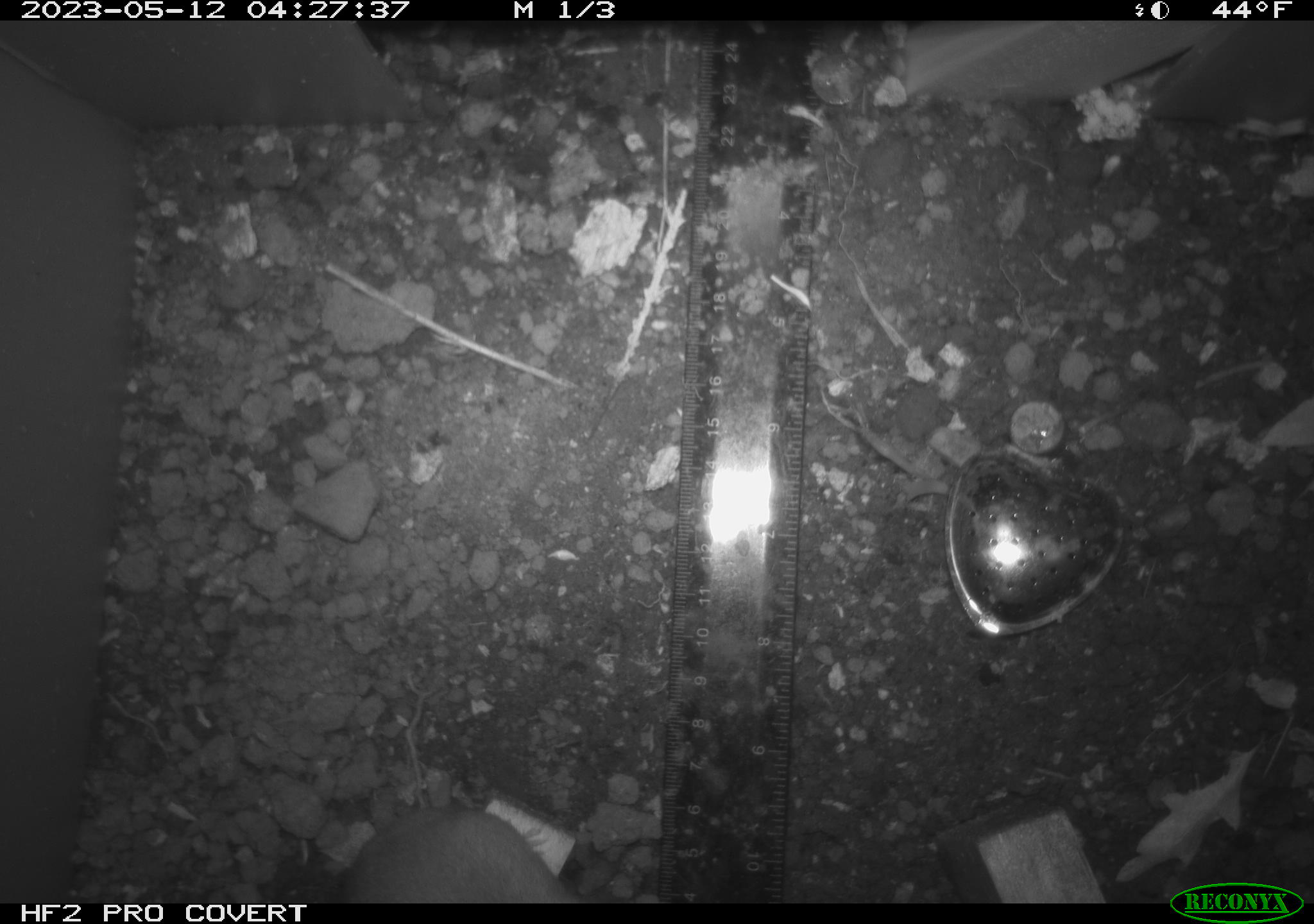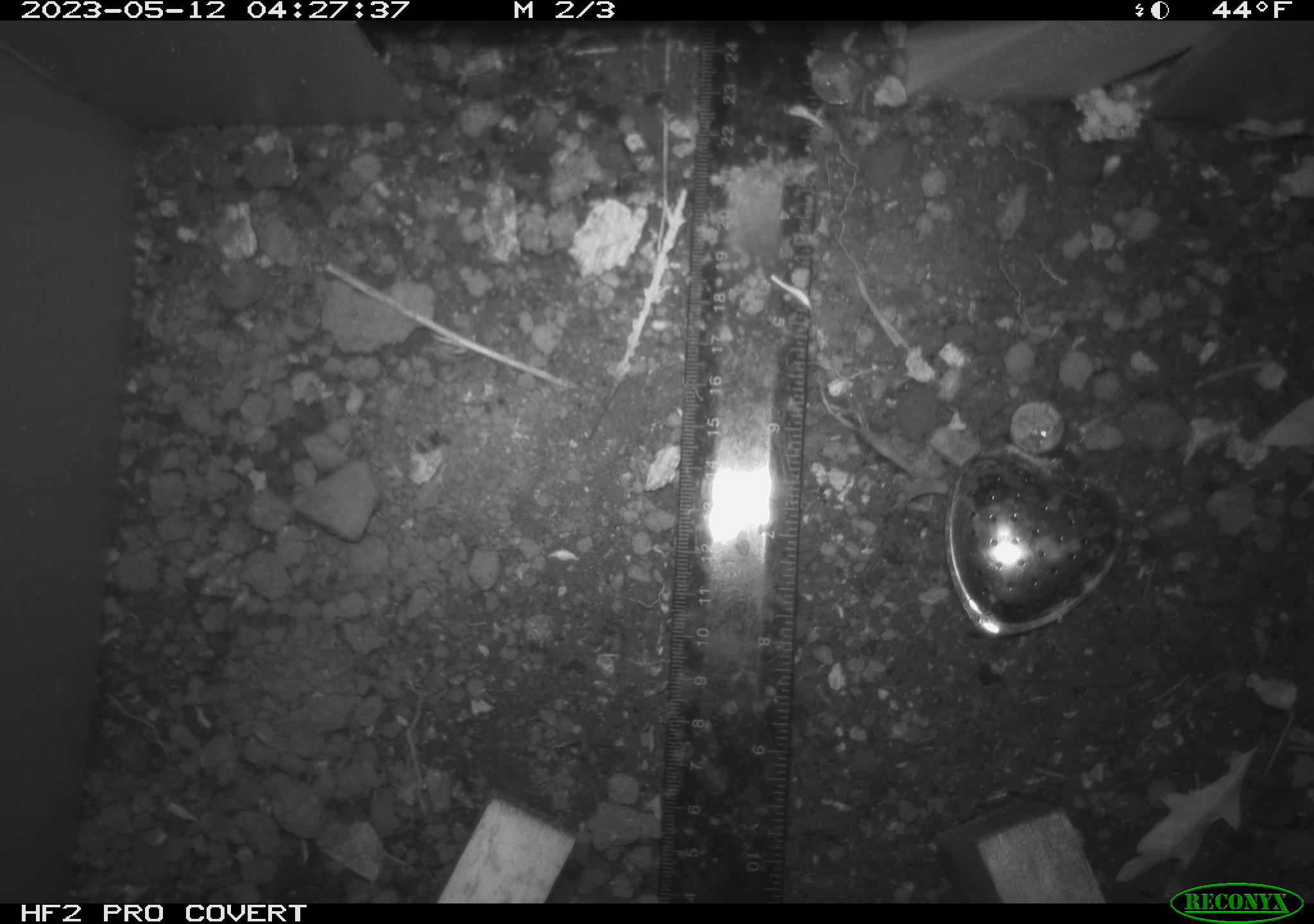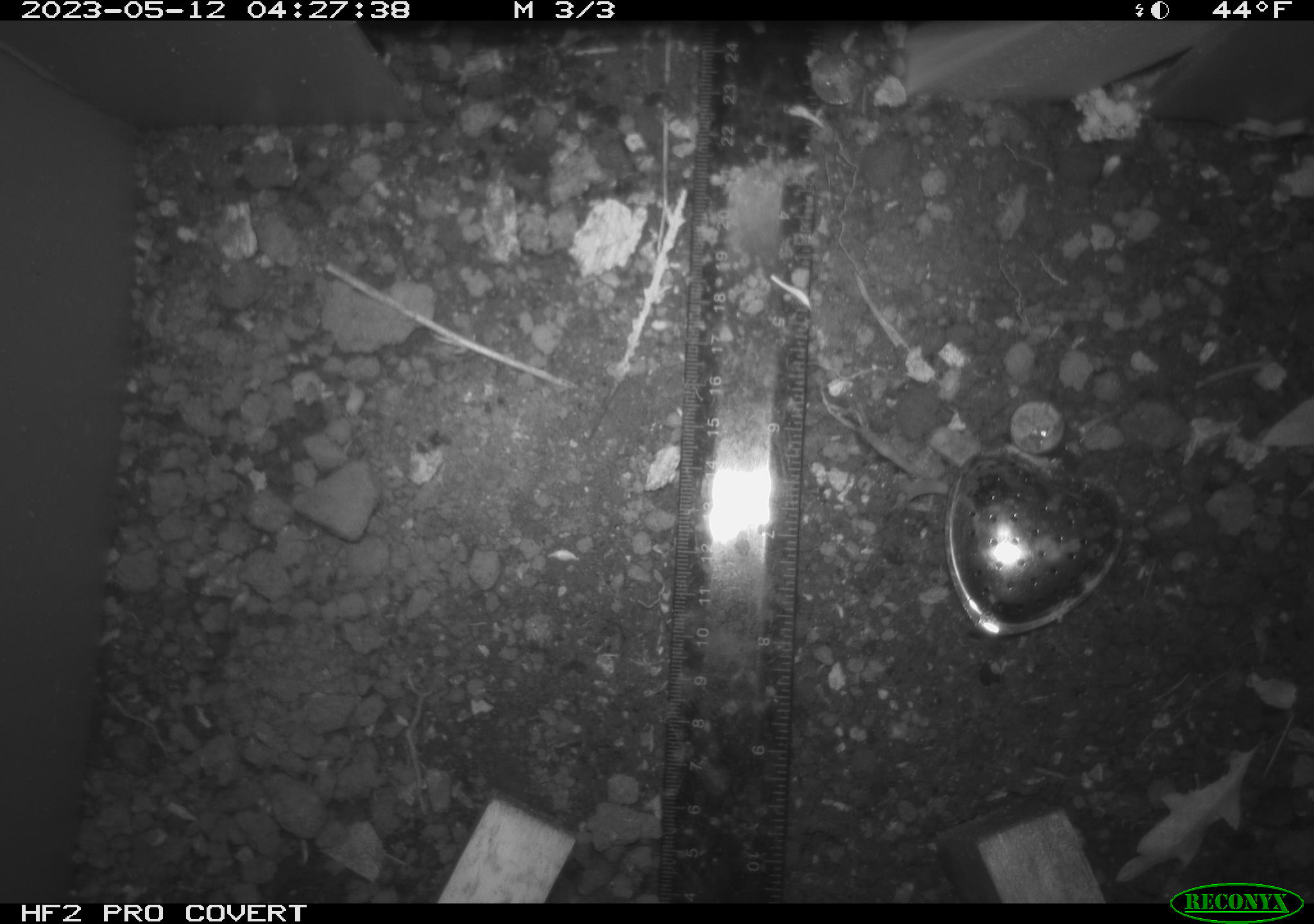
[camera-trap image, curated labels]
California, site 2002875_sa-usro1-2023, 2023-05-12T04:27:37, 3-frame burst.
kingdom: Animalia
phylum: Chordata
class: Mammalia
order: Rodentia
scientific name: Rodentia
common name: mouse species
Mouse species (Rodentia).